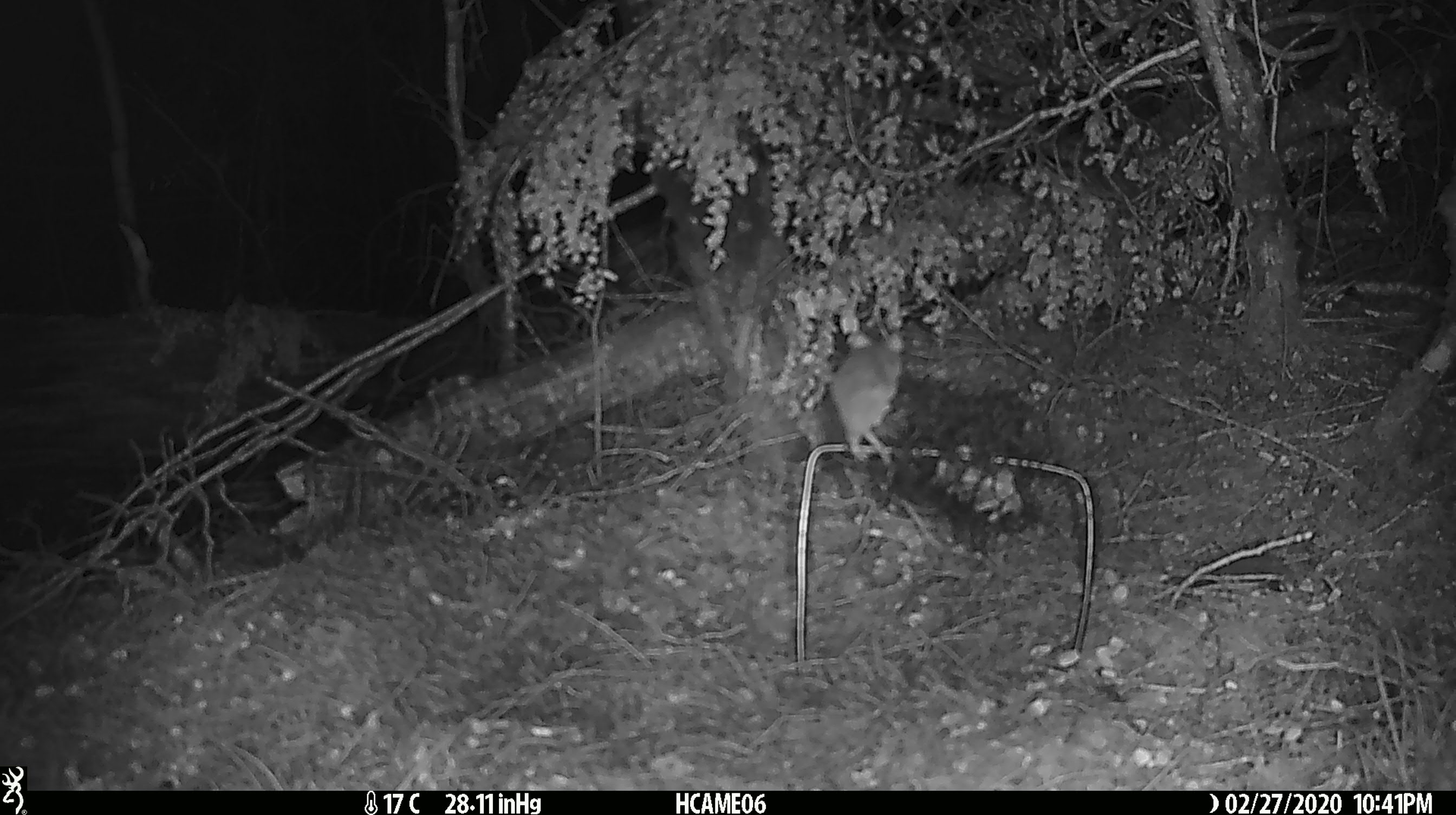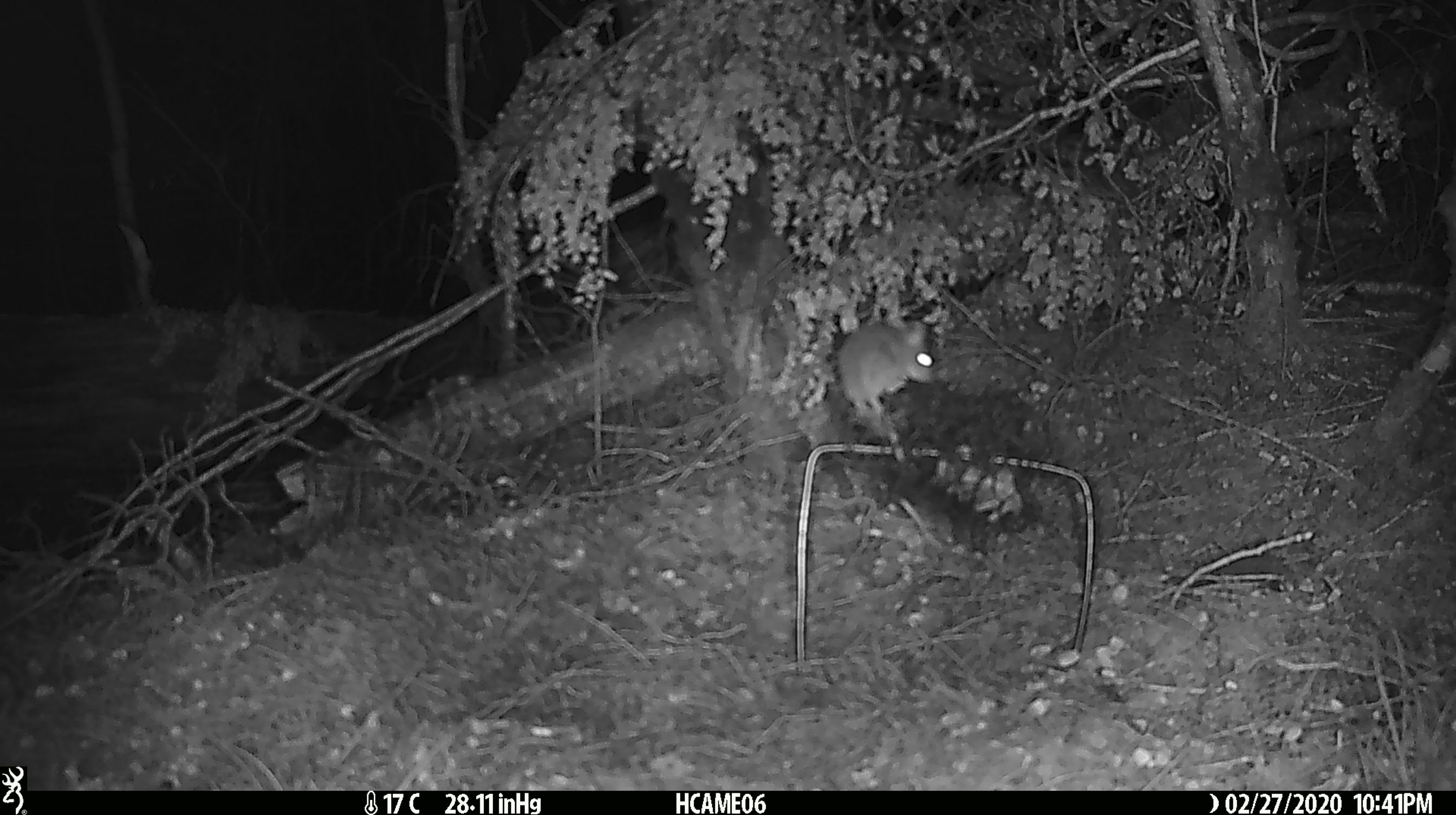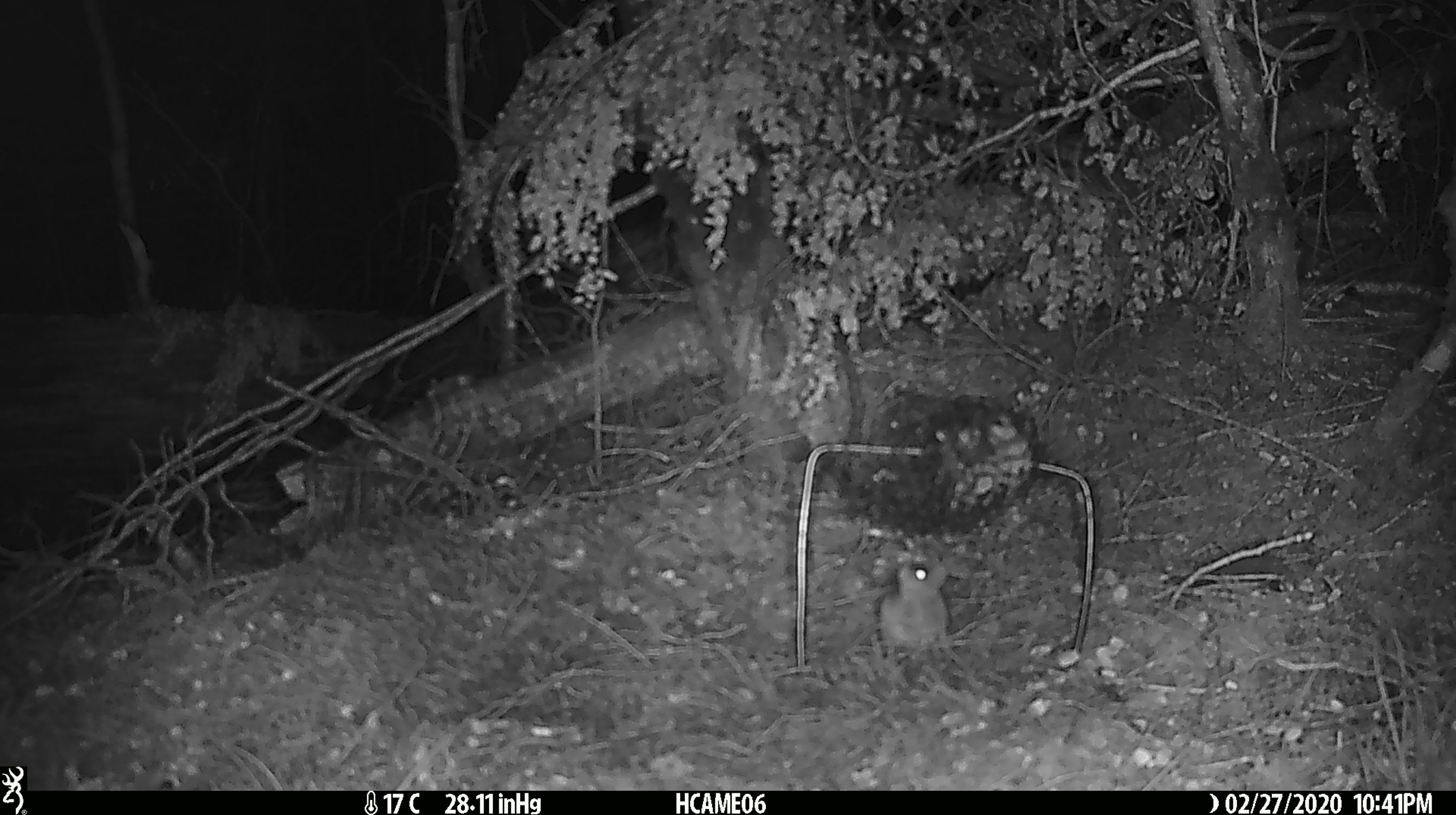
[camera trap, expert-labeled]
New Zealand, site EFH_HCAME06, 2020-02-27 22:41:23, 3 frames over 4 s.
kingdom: Animalia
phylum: Chordata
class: Mammalia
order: Rodentia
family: Muridae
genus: Mus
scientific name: Mus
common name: mouse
Mouse (Mus).